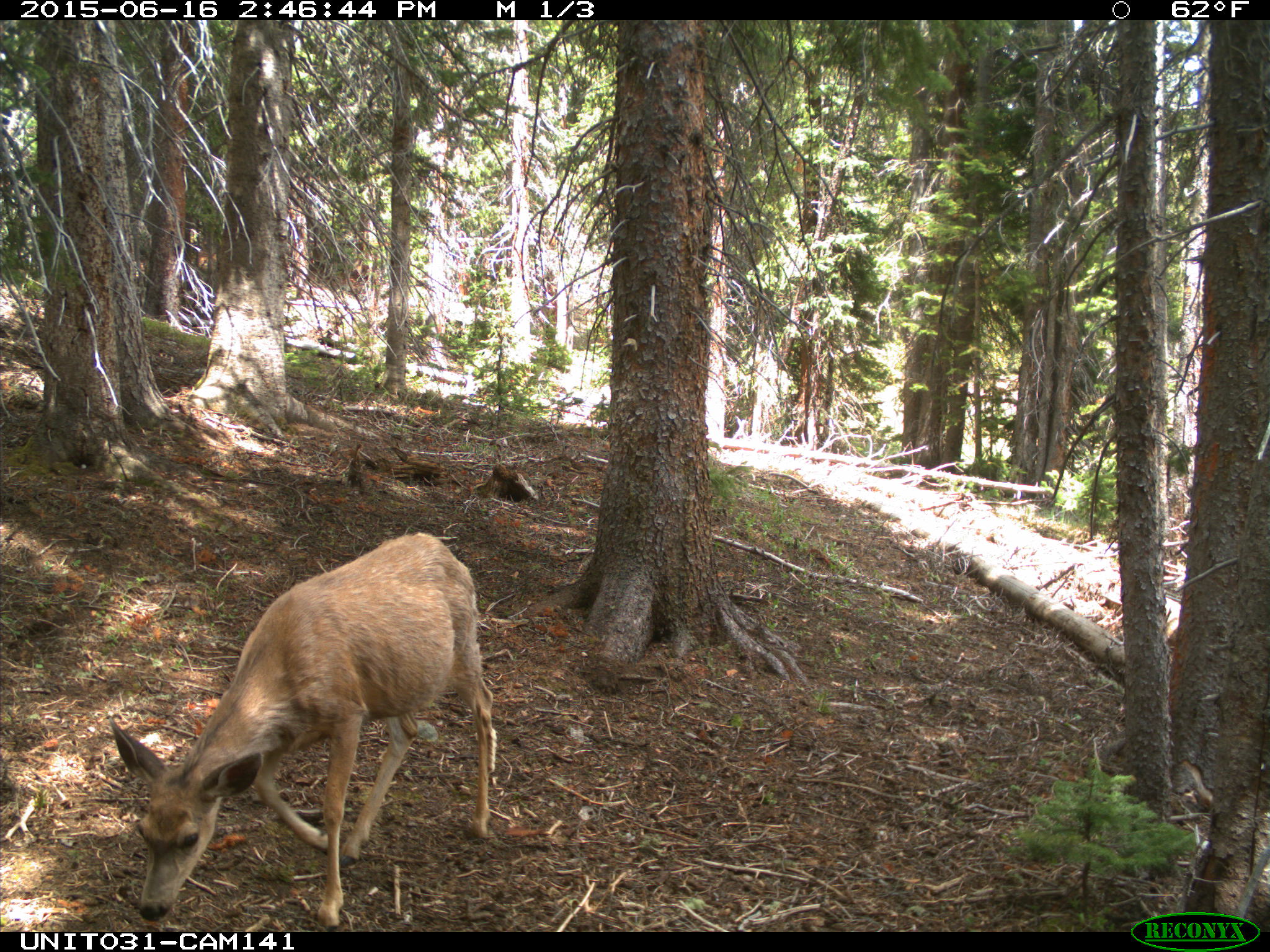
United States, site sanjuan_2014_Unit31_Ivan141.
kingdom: Animalia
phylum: Chordata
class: Mammalia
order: Artiodactyla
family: Cervidae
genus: Odocoileus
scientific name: Odocoileus hemionus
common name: mule deer